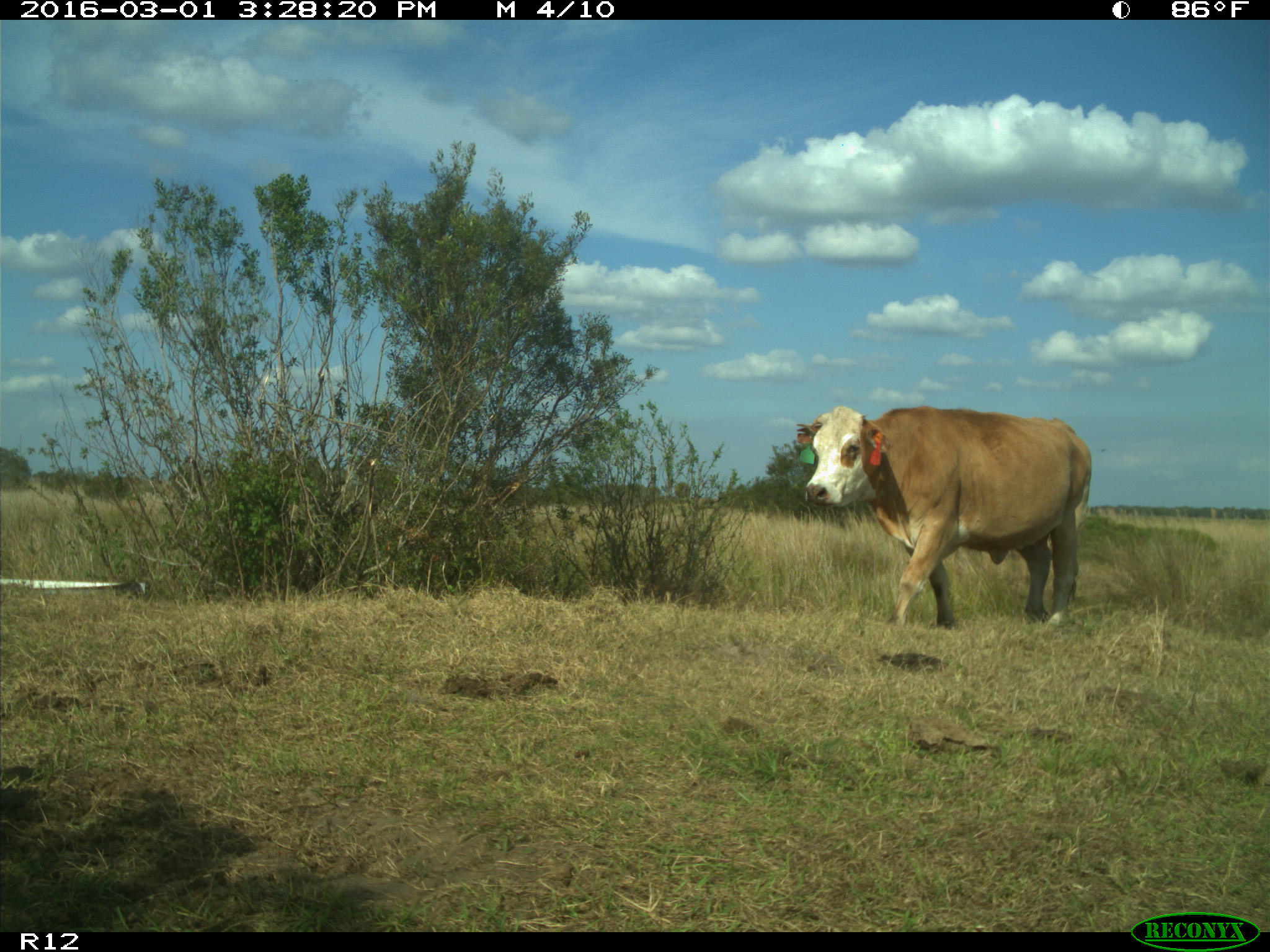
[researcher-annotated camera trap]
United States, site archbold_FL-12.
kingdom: Animalia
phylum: Chordata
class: Mammalia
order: Artiodactyla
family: Bovidae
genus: Bos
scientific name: Bos taurus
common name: domestic cow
Bos taurus (domestic cow).